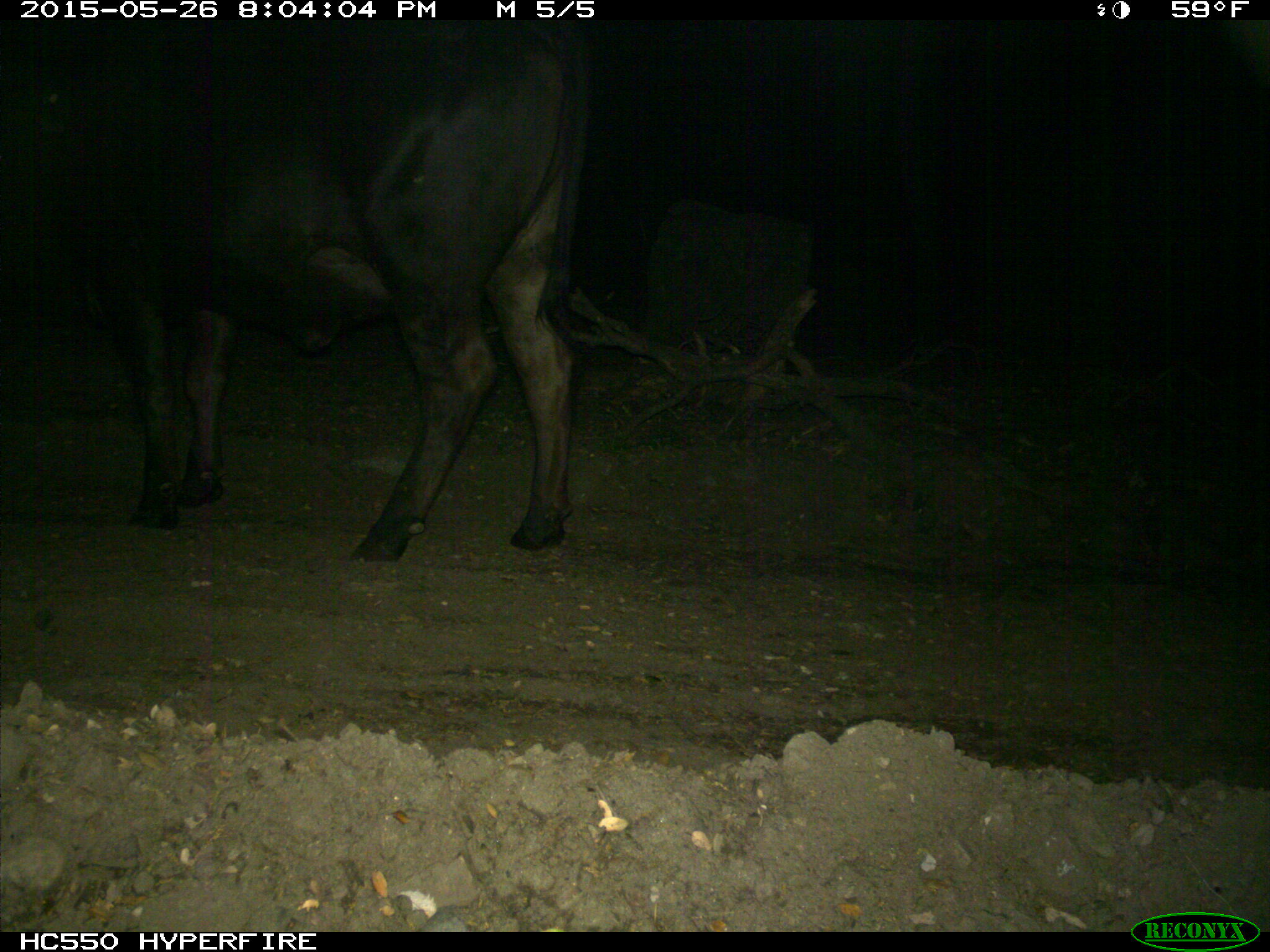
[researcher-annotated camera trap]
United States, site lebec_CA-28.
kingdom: Animalia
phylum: Chordata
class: Mammalia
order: Artiodactyla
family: Bovidae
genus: Bos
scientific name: Bos taurus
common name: domestic cow